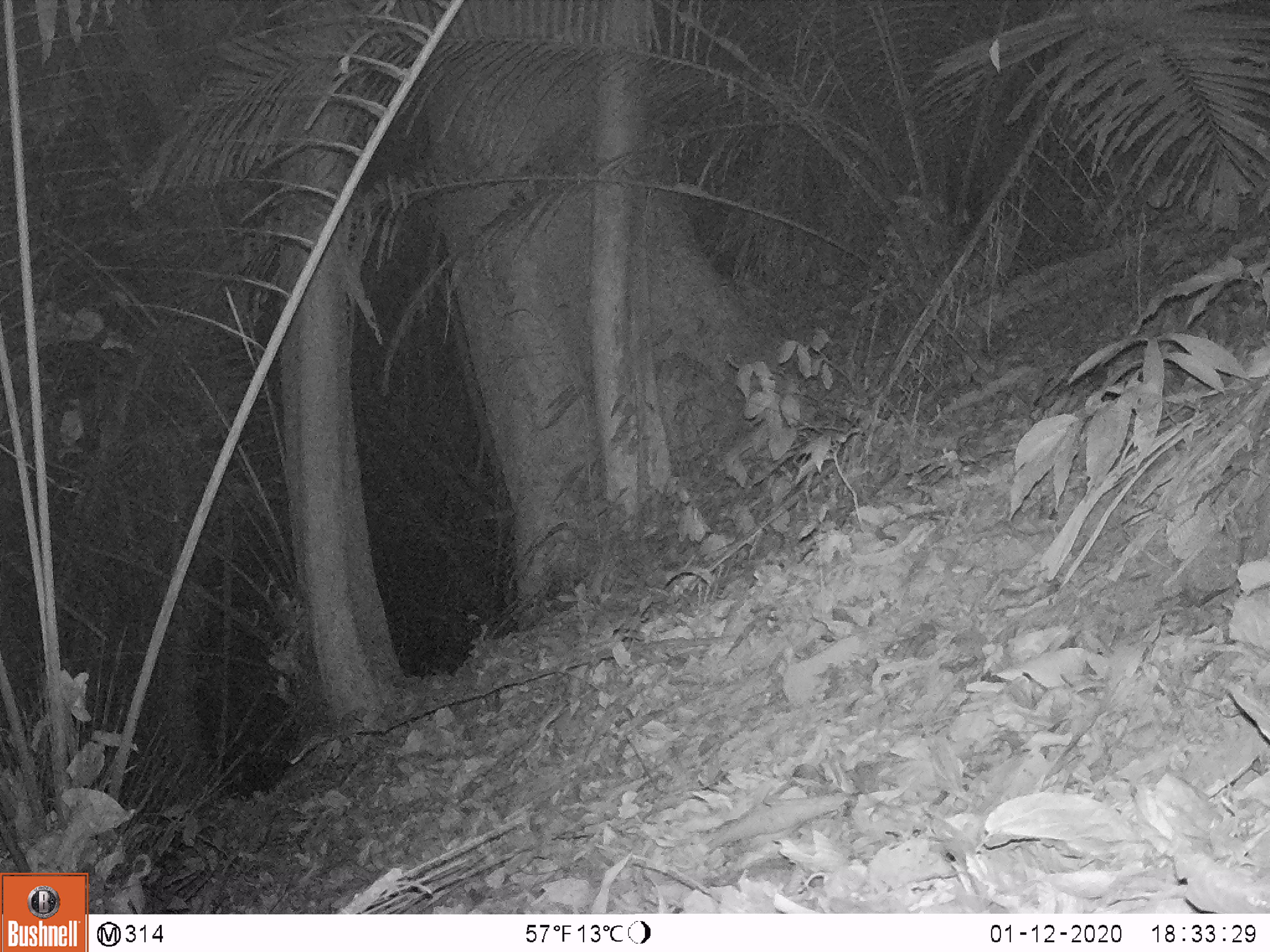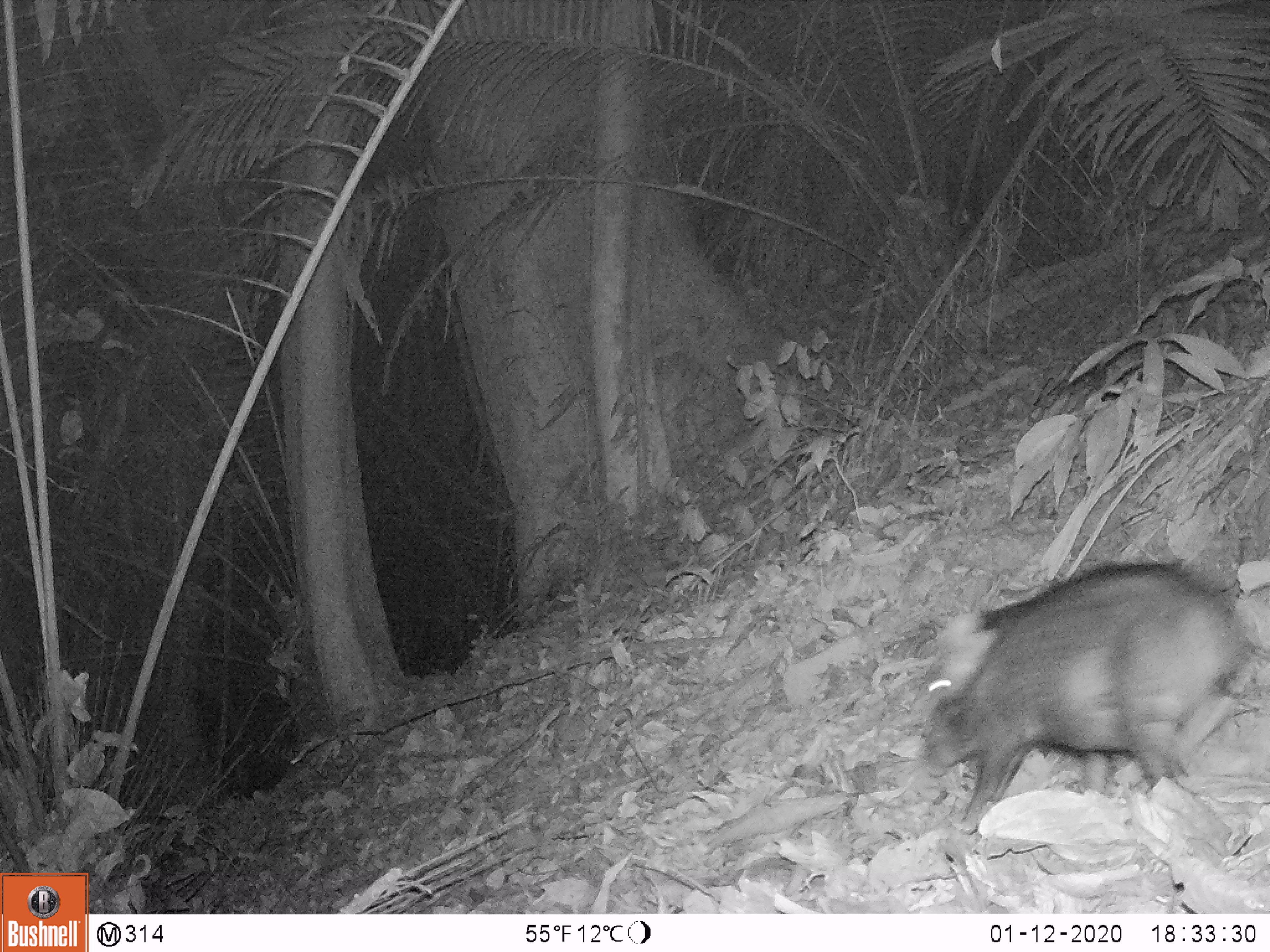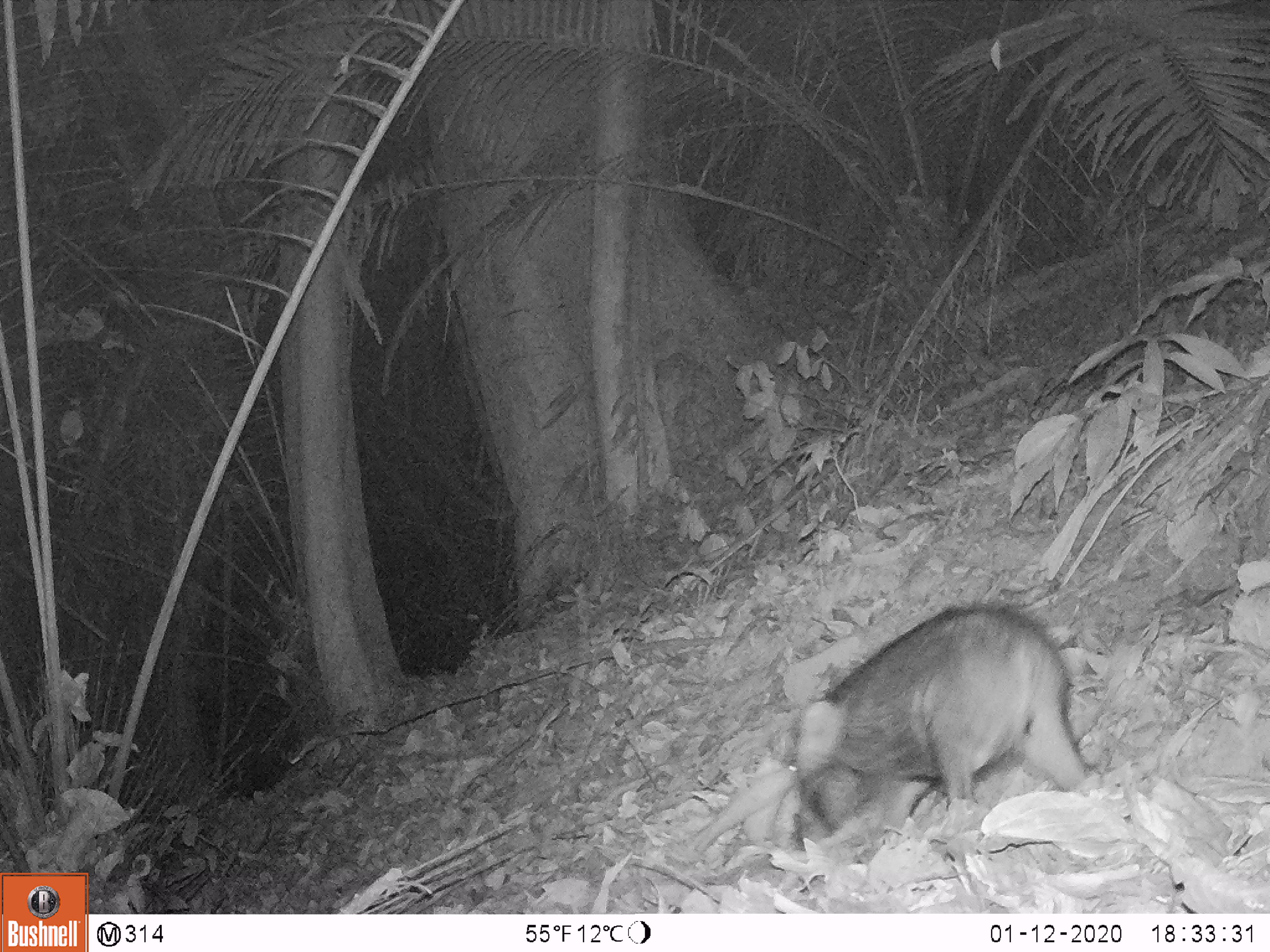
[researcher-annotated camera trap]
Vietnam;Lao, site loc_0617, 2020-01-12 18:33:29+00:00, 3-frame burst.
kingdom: Animalia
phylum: Chordata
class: Mammalia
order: Artiodactyla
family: Suidae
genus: Sus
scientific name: Sus scrofa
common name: eurasian wild pig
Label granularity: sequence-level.